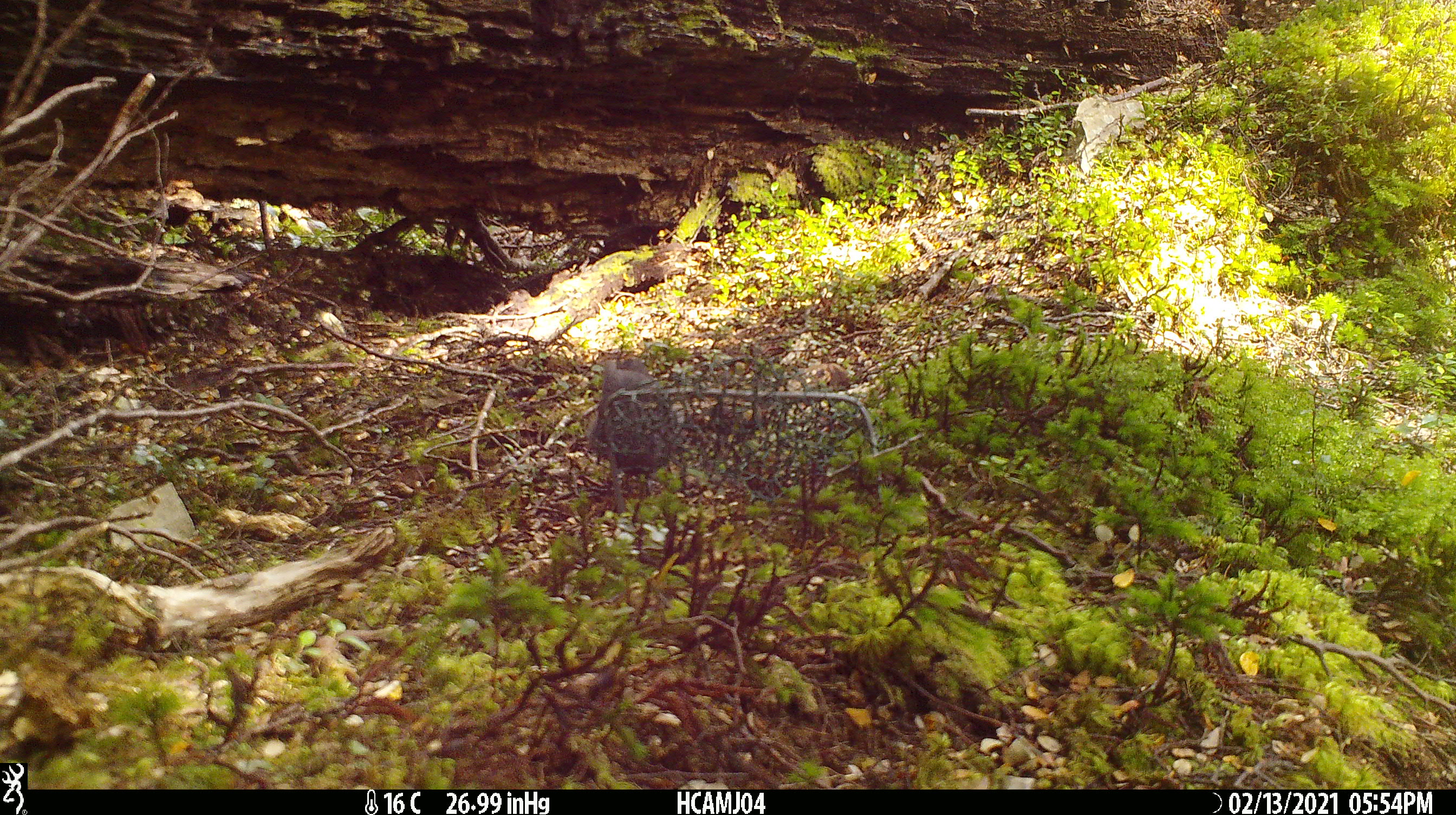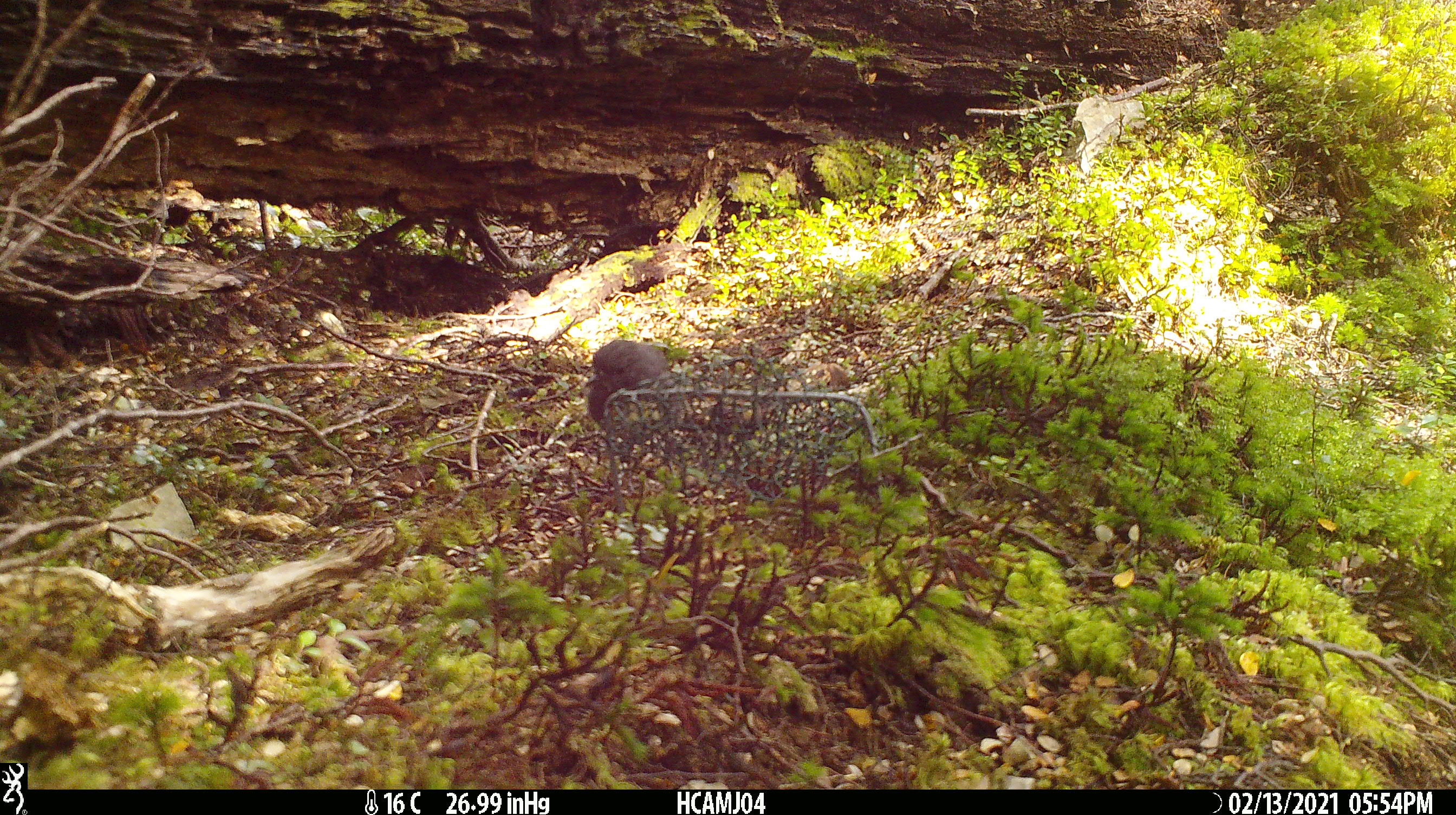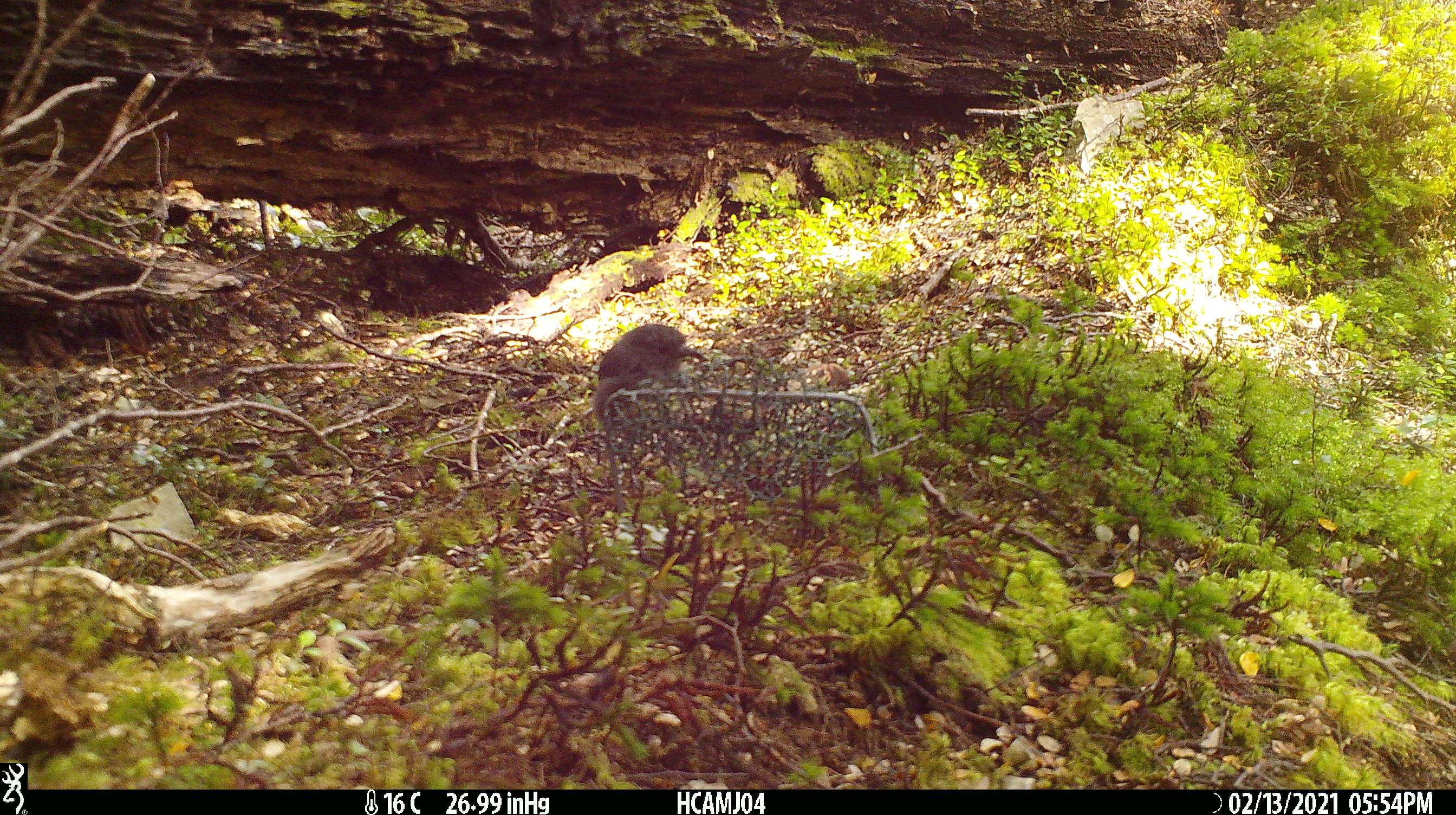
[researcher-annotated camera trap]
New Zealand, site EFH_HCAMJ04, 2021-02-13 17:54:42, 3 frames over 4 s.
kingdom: Animalia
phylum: Chordata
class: Aves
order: Passeriformes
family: Petroicidae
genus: Petroica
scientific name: Petroica australis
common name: new zealand robin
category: robin